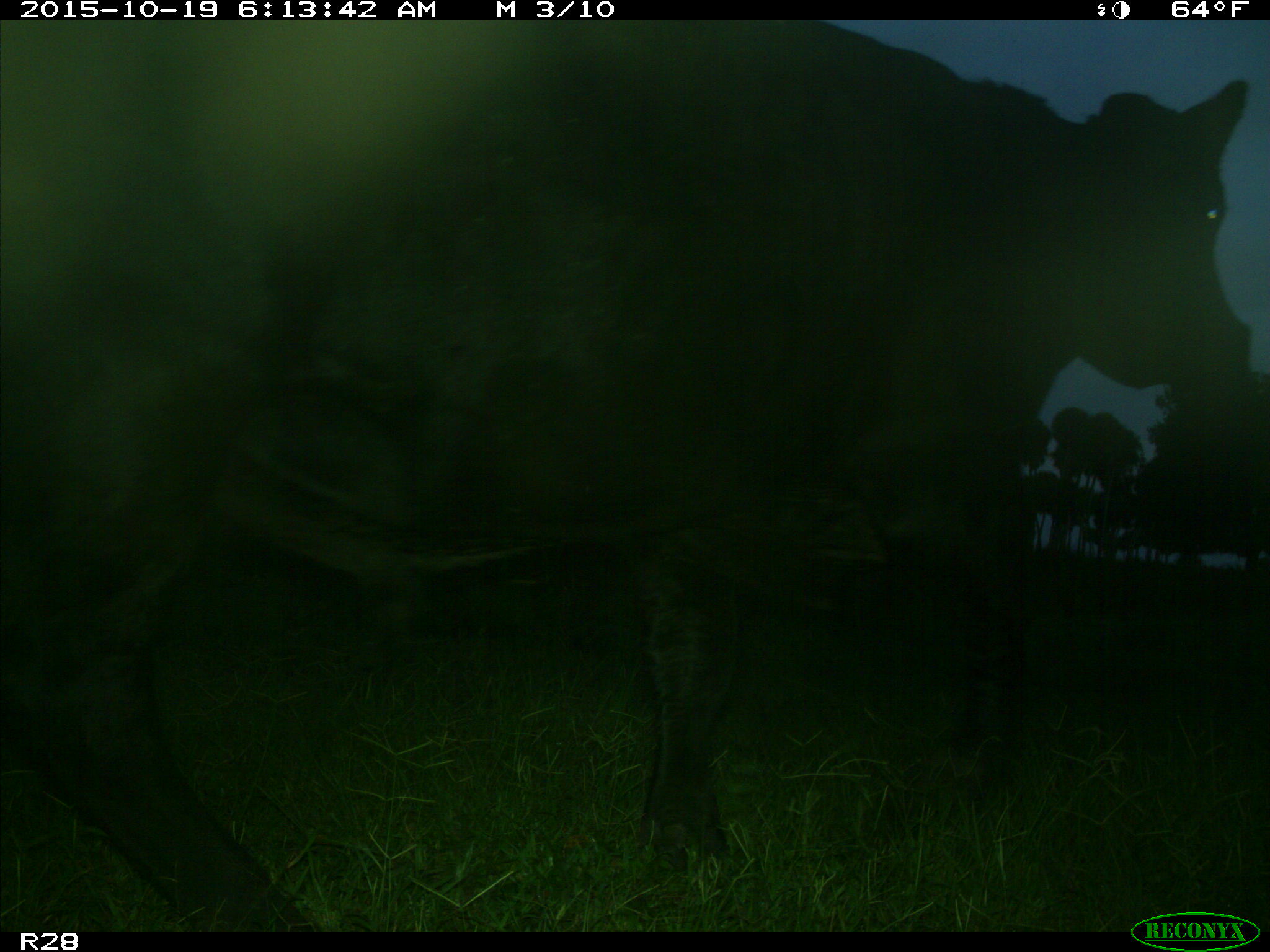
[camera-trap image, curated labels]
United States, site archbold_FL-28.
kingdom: Animalia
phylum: Chordata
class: Mammalia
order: Artiodactyla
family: Bovidae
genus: Bos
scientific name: Bos taurus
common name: domestic cow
Bos taurus (domestic cow).